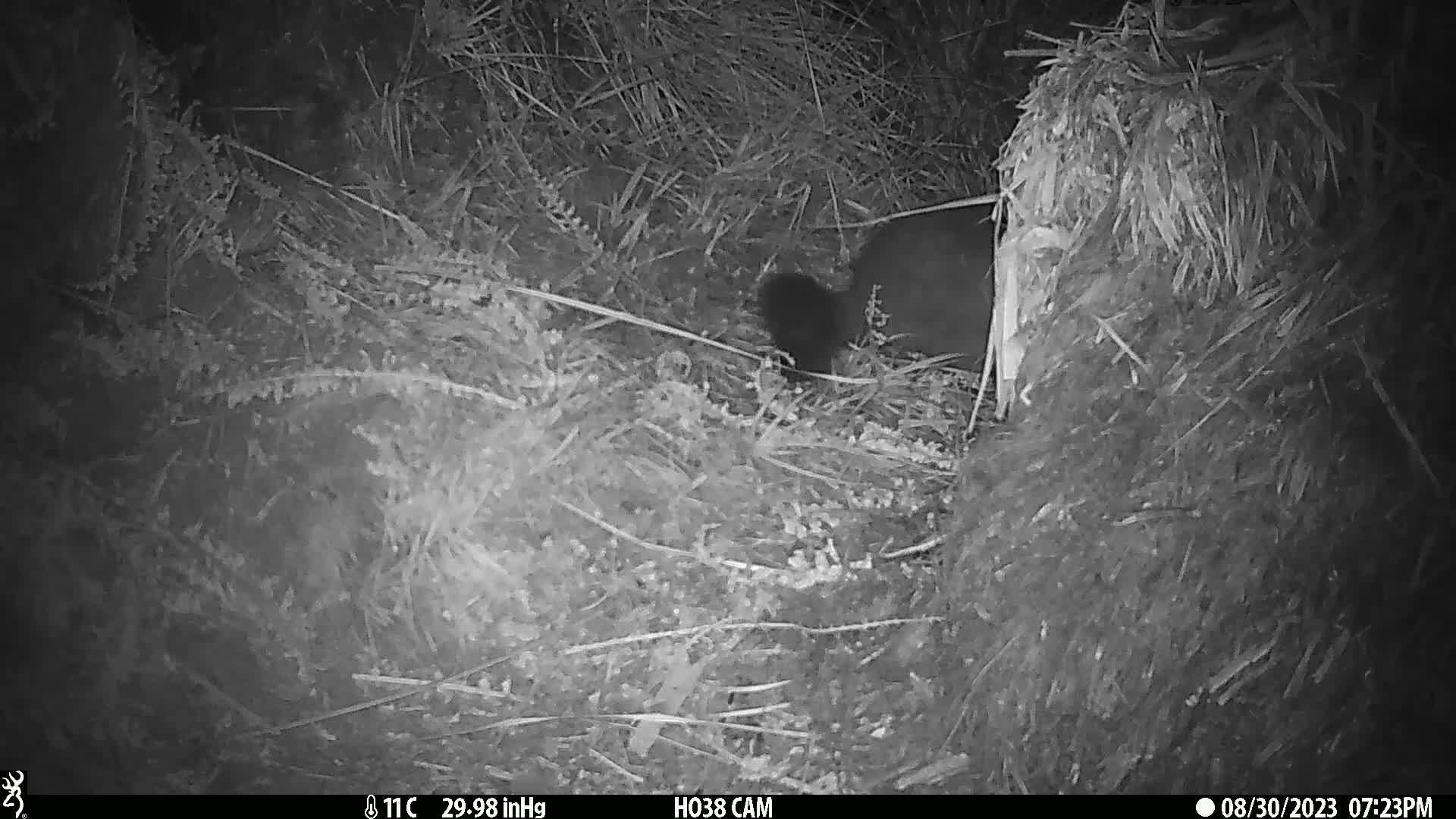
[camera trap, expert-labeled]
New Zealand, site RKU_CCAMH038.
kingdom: Animalia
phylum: Chordata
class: Mammalia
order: Diprotodontia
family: Phalangeridae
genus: Trichosurus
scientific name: Trichosurus vulpecula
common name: common brushtail possum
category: possum